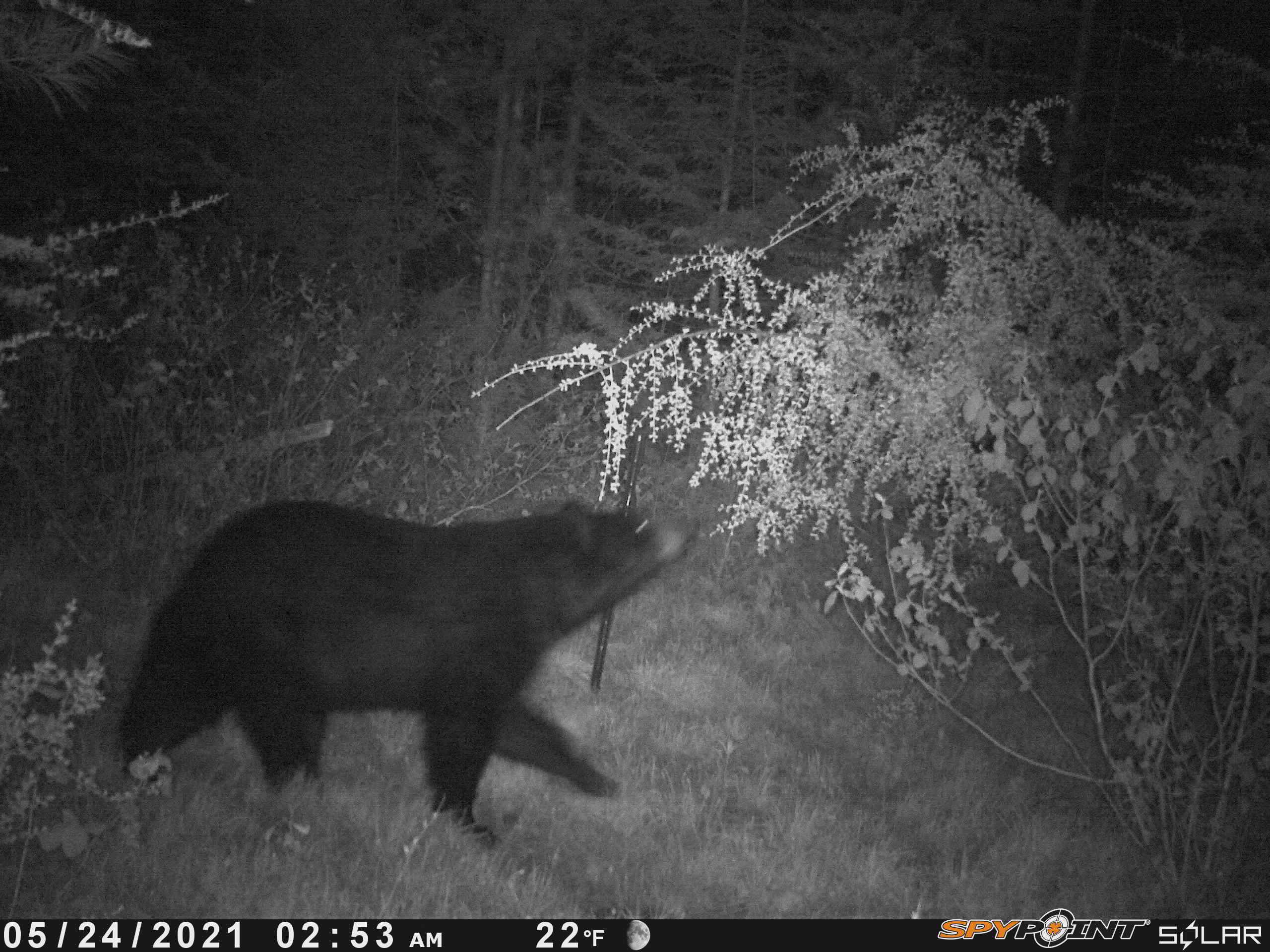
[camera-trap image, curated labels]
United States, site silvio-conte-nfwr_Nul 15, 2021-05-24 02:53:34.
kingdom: Animalia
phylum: Chordata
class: Mammalia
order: Carnivora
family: Ursidae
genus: Ursus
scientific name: Ursus americanus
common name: black bear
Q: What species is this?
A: Black bear (Ursus americanus).